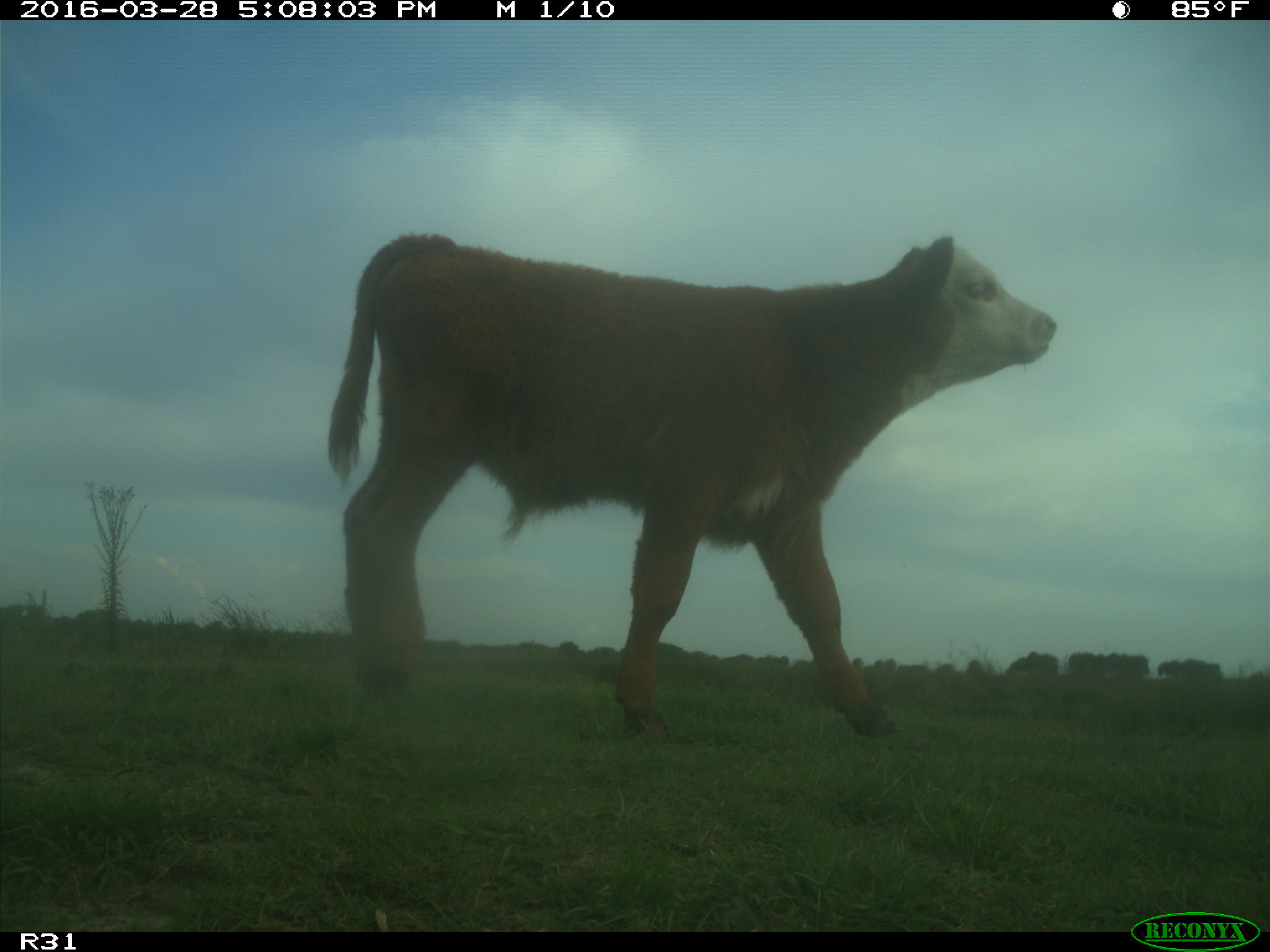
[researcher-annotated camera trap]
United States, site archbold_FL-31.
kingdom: Animalia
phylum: Chordata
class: Mammalia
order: Artiodactyla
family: Bovidae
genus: Bos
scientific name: Bos taurus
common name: domestic cow